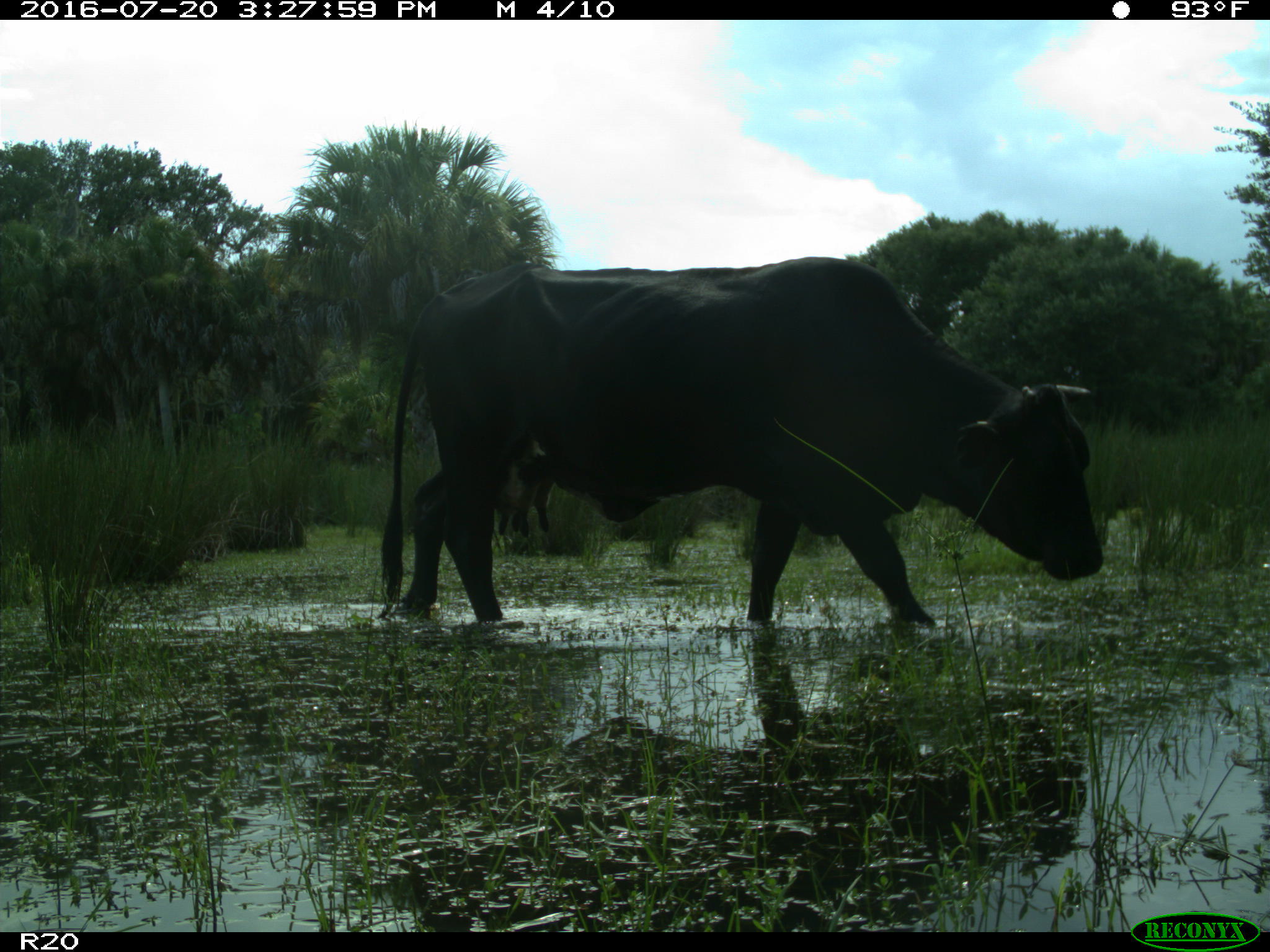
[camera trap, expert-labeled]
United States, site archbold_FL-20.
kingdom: Animalia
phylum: Chordata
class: Mammalia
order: Artiodactyla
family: Bovidae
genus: Bos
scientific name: Bos taurus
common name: domestic cow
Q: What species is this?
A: Bos taurus (domestic cow).